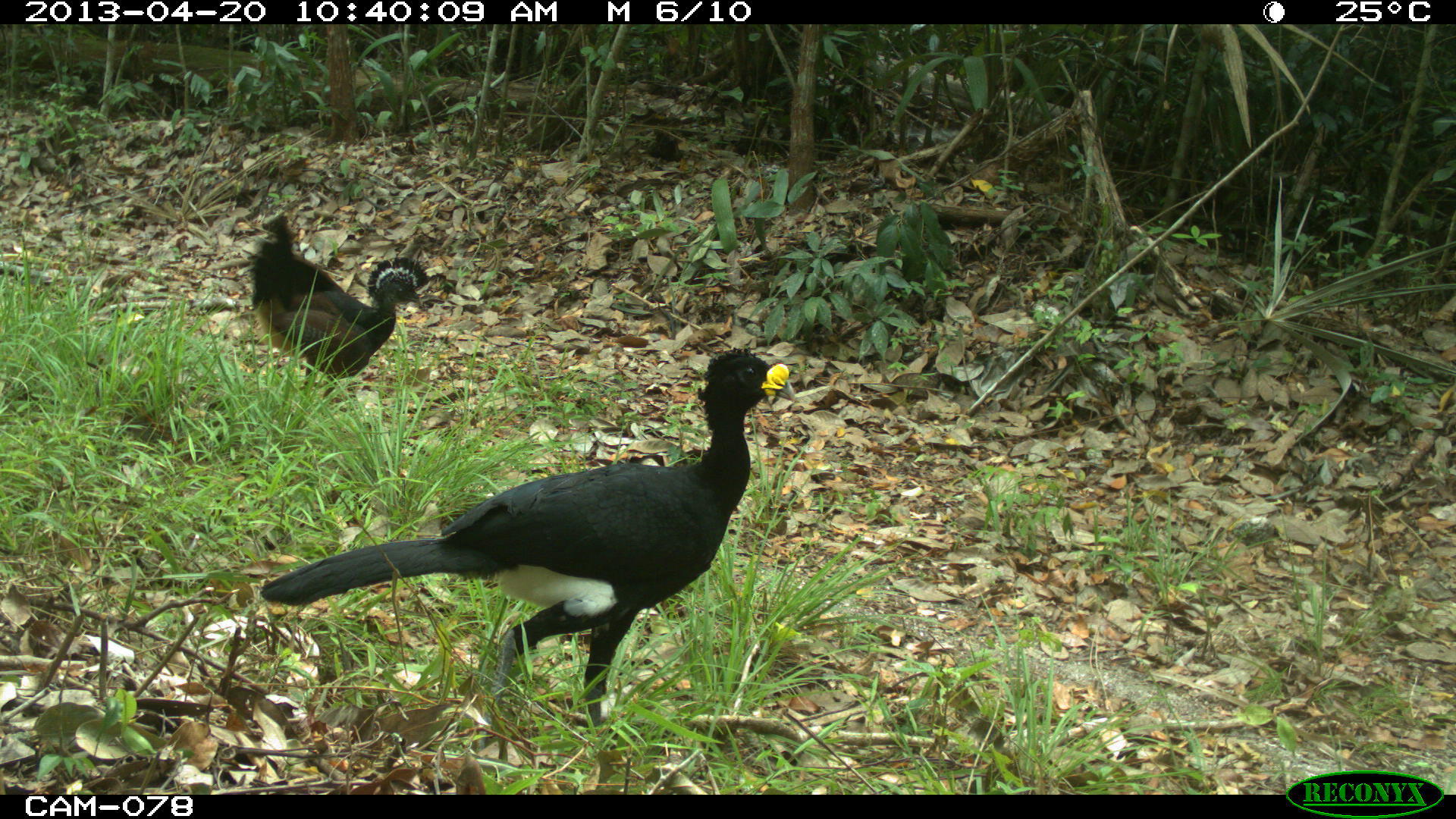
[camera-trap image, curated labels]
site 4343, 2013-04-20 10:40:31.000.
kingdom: Animalia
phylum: Chordata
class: Aves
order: Galliformes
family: Cracidae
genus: Crax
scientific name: Crax rubra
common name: great curassow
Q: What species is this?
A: Crax rubra (great curassow).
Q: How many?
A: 2.